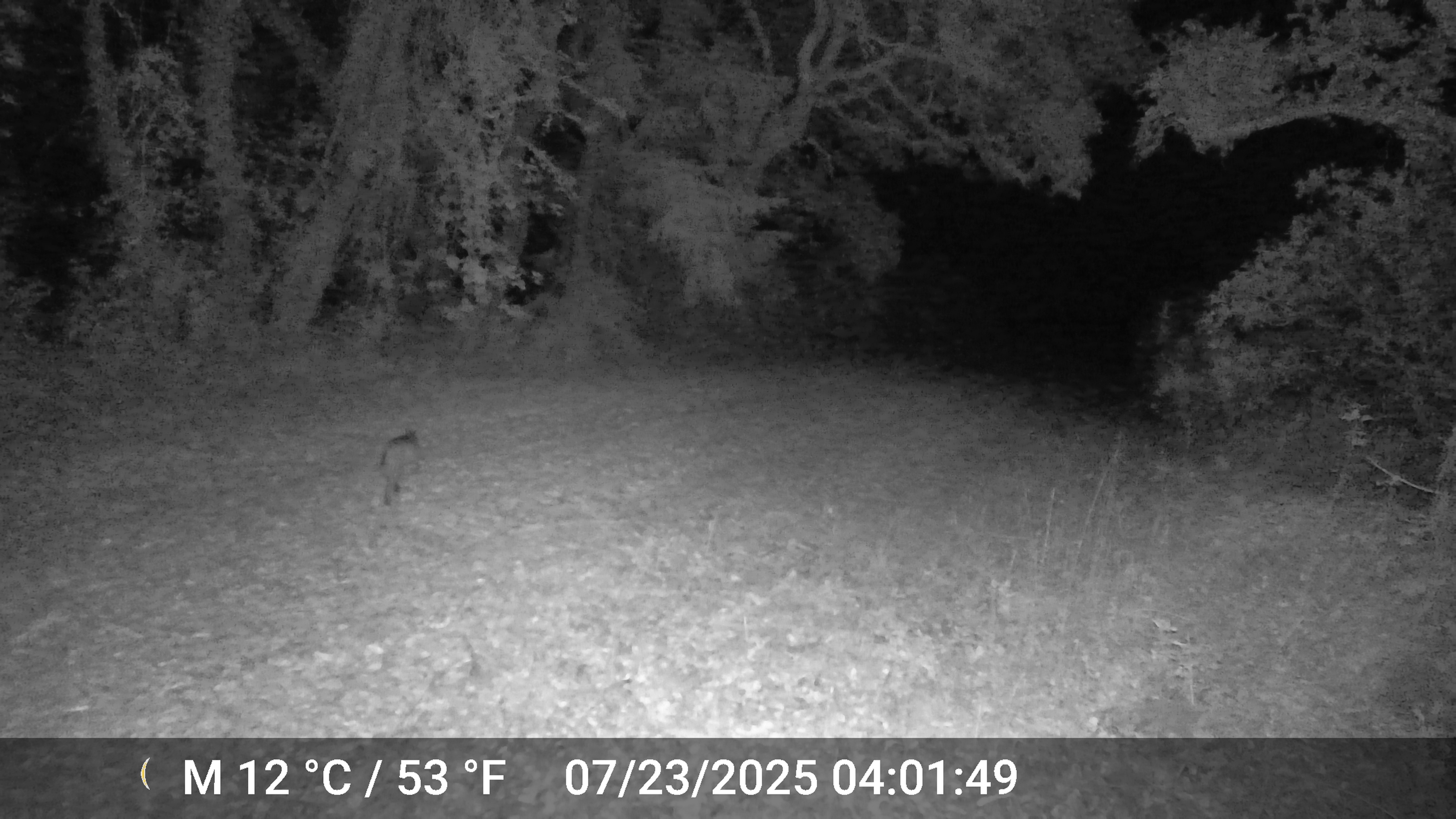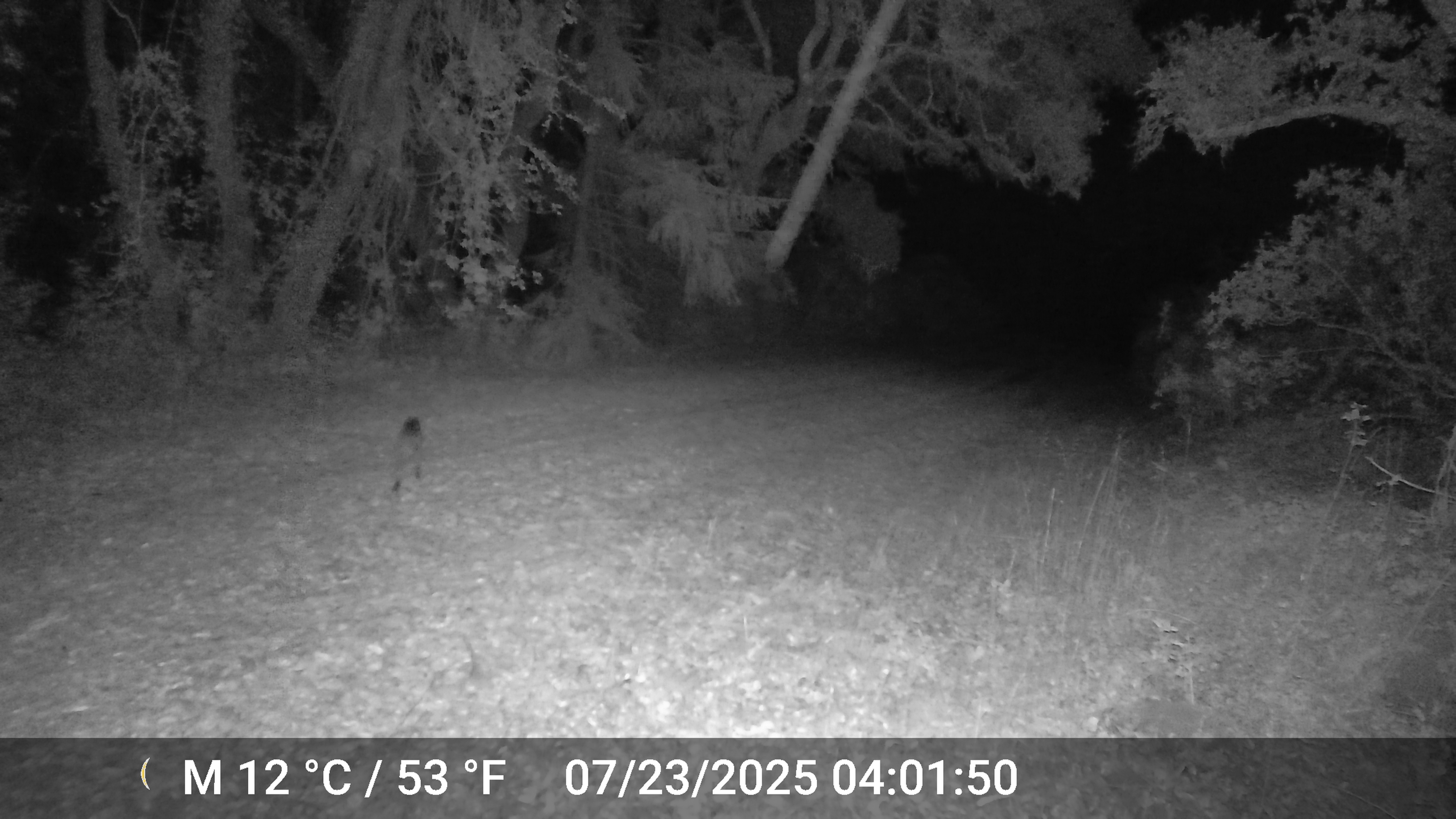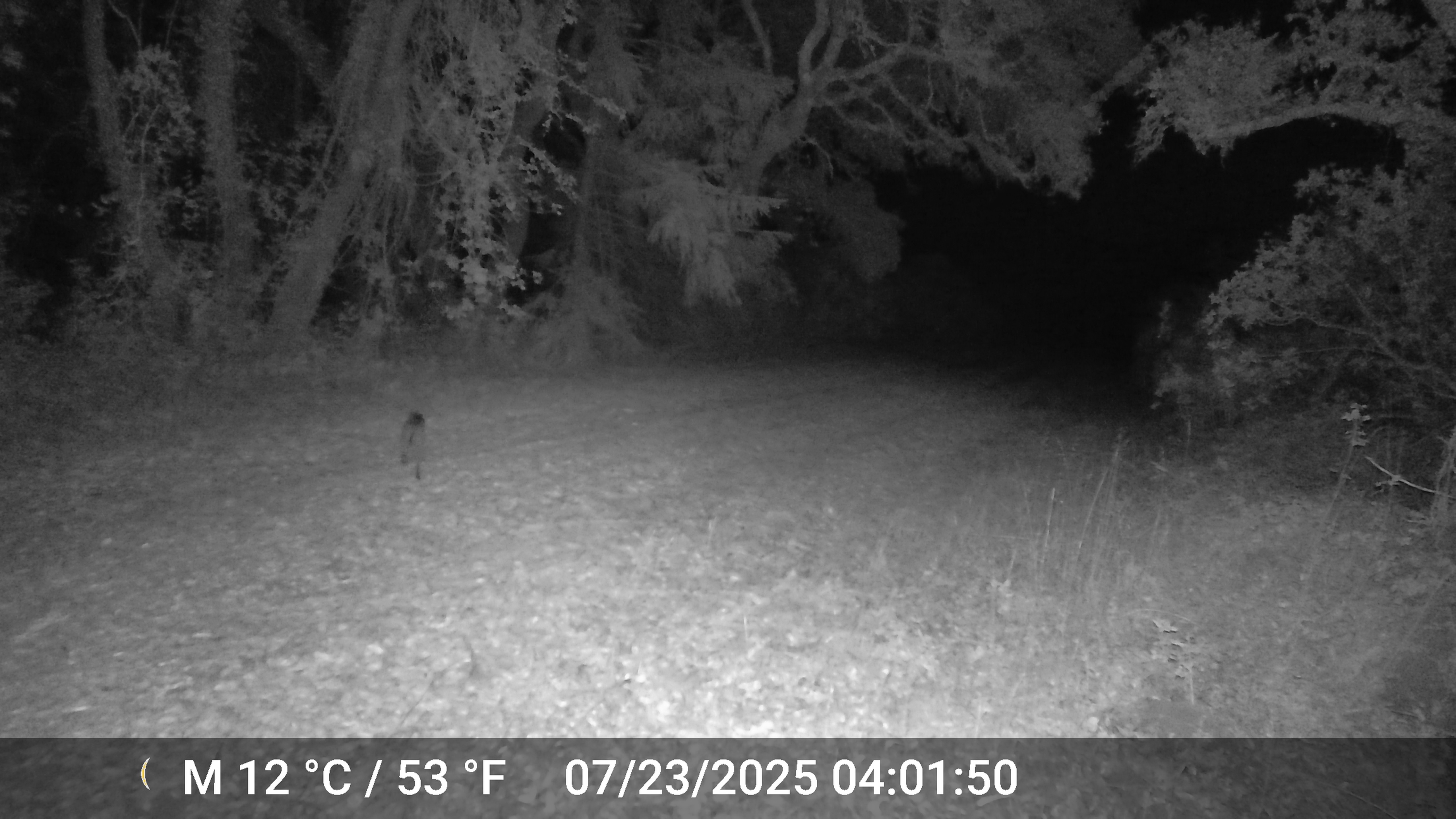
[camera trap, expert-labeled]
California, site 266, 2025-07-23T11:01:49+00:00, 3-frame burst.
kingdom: Animalia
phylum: Chordata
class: Mammalia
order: Carnivora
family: Felidae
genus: Lynx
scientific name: Lynx rufus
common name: bobcat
Bobcat (Lynx rufus).